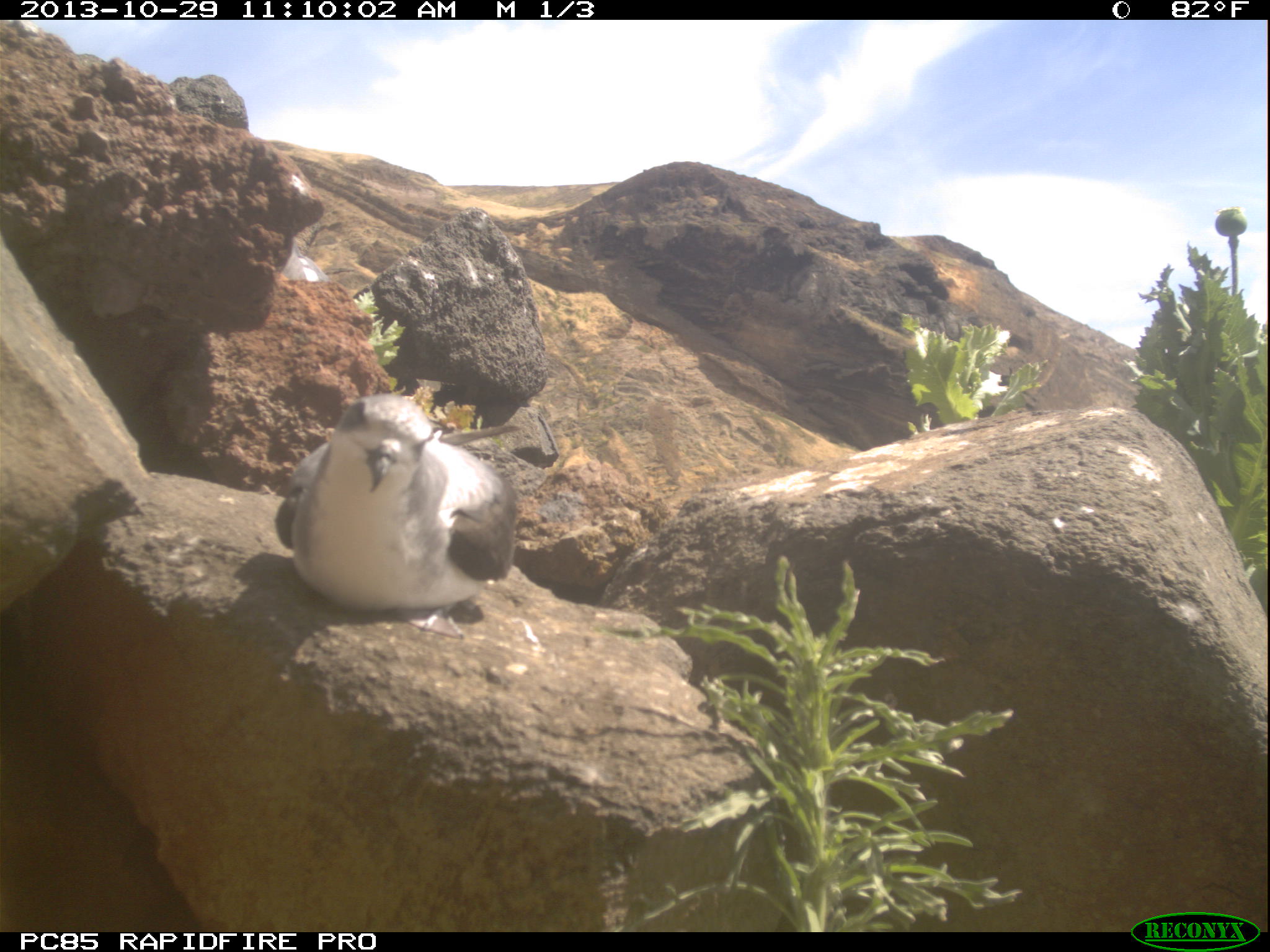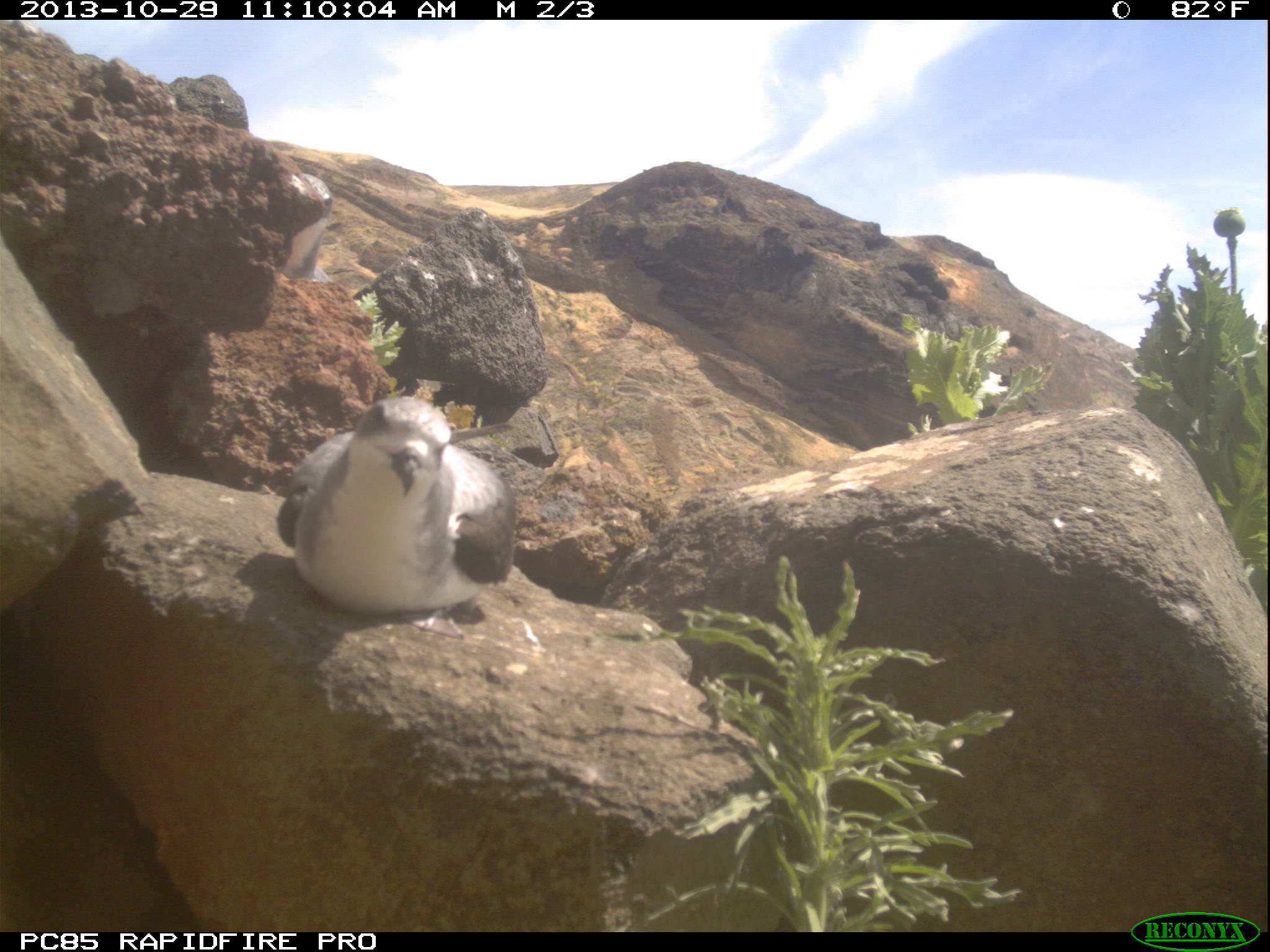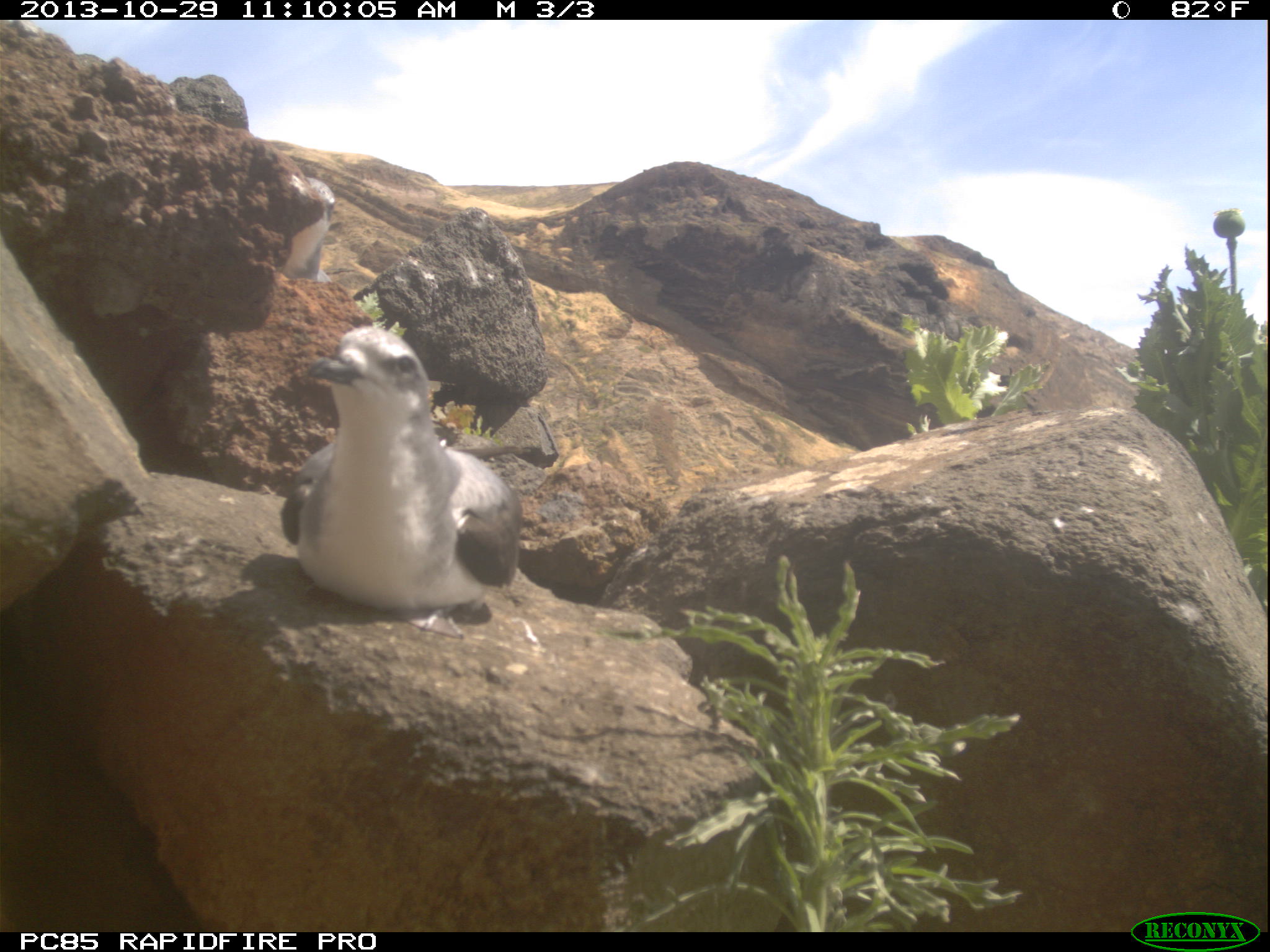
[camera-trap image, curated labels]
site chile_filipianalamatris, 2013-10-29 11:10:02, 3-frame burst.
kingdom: Animalia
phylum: Chordata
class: Aves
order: Procellariiformes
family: Procellariidae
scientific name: Procellariidae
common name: petrel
Petrel (Procellariidae).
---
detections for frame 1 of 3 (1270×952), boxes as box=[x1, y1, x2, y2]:
petrel: box=[273, 388, 520, 619]
unknown: box=[281, 244, 340, 290]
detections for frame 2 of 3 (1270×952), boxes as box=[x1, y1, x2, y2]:
petrel: box=[273, 393, 518, 626]; box=[268, 161, 346, 288]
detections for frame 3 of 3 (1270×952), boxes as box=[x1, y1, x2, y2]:
petrel: box=[280, 323, 523, 623]; box=[267, 175, 337, 288]